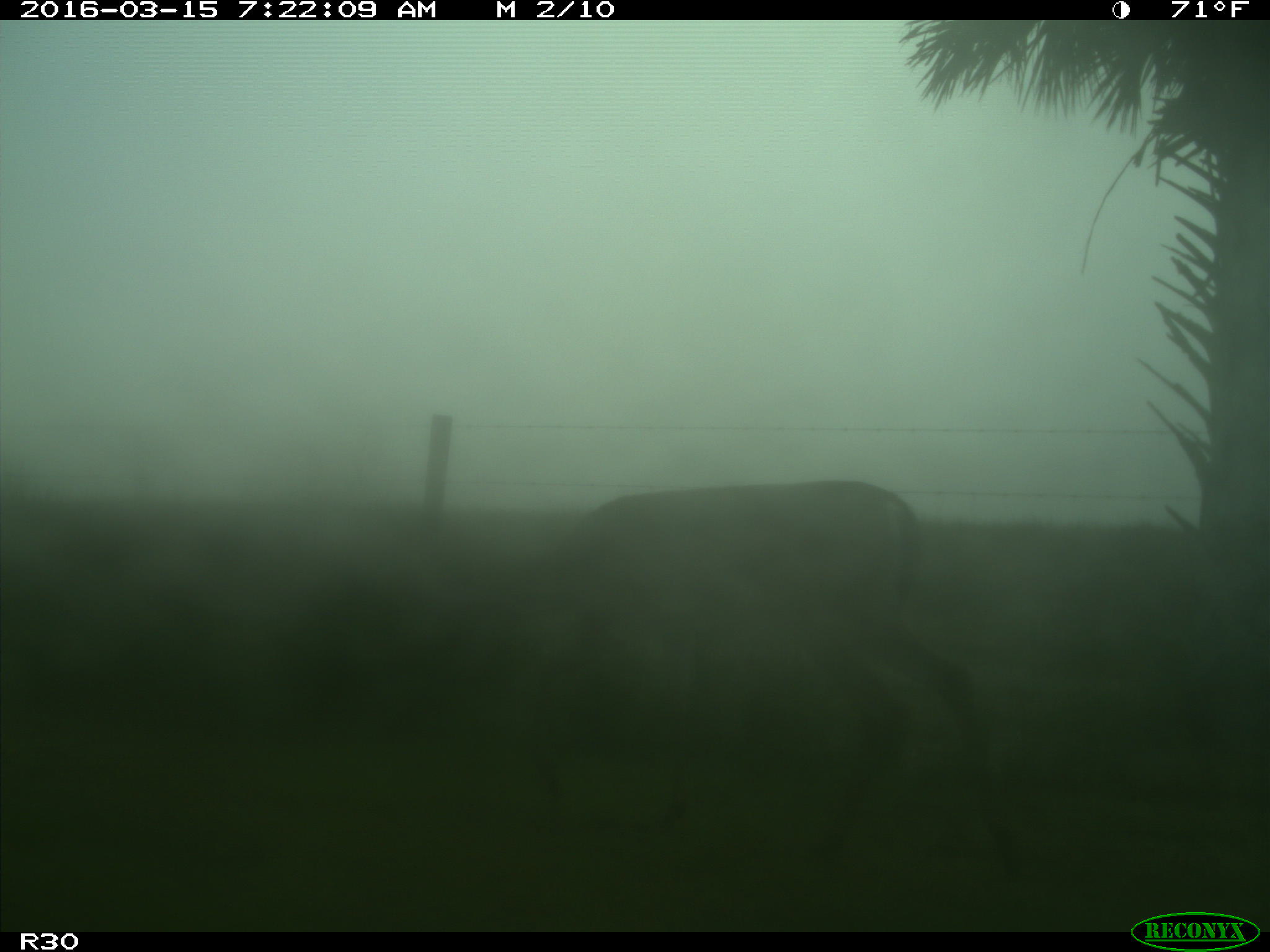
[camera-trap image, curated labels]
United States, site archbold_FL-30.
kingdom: Animalia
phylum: Chordata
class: Mammalia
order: Artiodactyla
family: Cervidae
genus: Odocoileus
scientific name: Odocoileus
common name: deer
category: unidentified deer